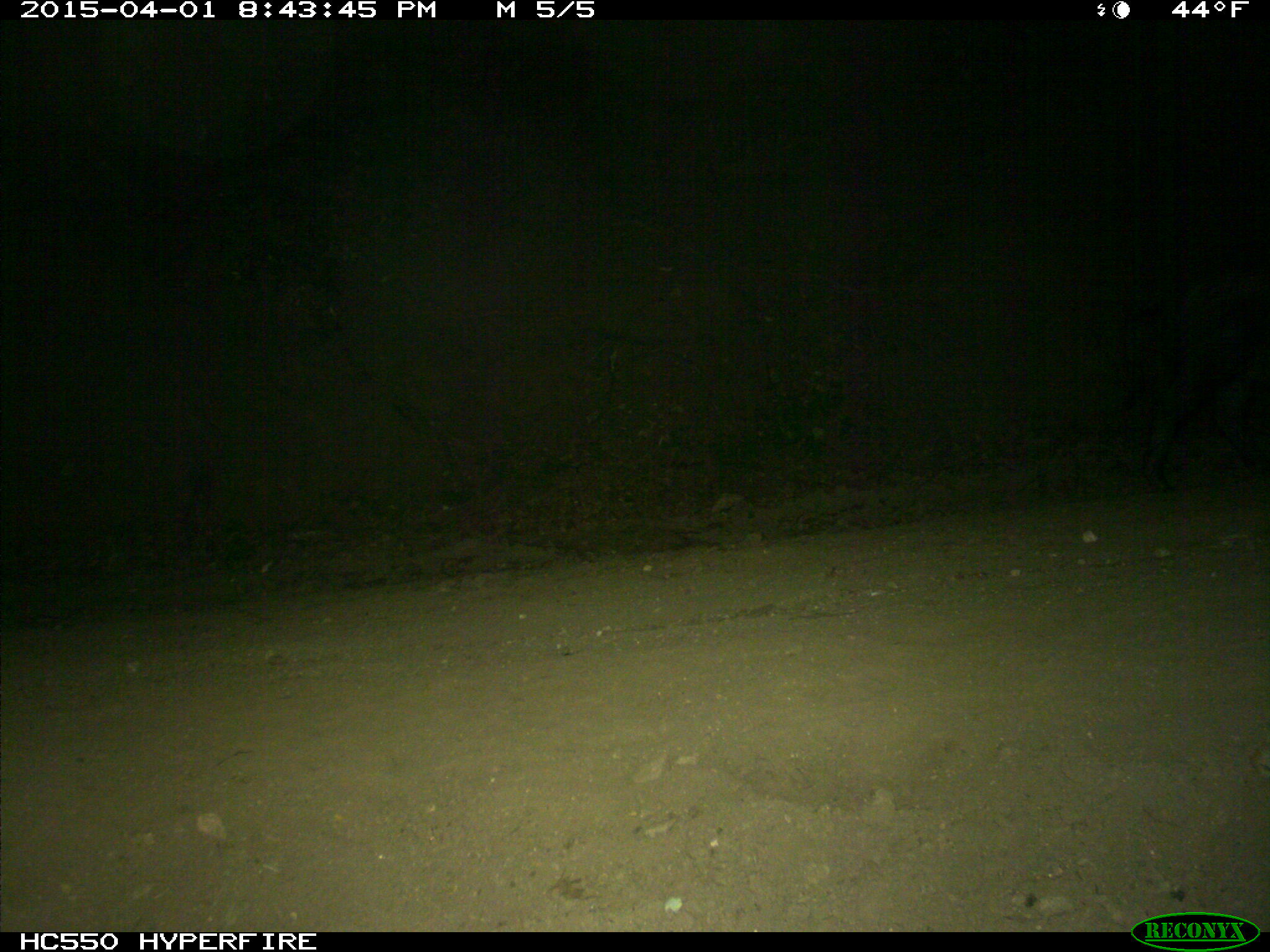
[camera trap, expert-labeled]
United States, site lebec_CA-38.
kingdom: Animalia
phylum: Chordata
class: Mammalia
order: Artiodactyla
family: Suidae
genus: Sus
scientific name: Sus scrofa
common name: wild boar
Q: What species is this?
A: Sus scrofa (wild boar).